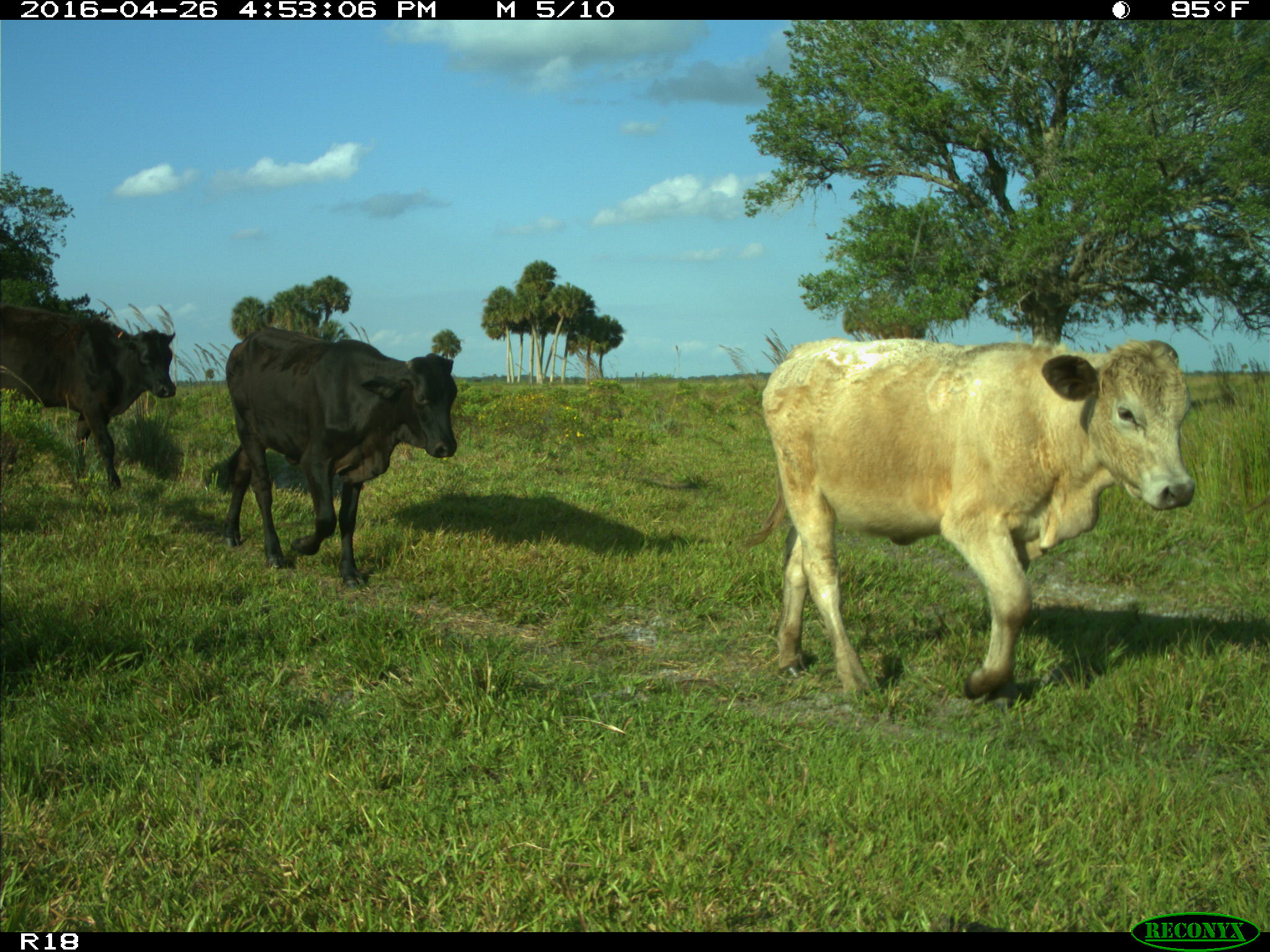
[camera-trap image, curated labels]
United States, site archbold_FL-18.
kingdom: Animalia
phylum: Chordata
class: Mammalia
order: Artiodactyla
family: Bovidae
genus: Bos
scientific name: Bos taurus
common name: domestic cow